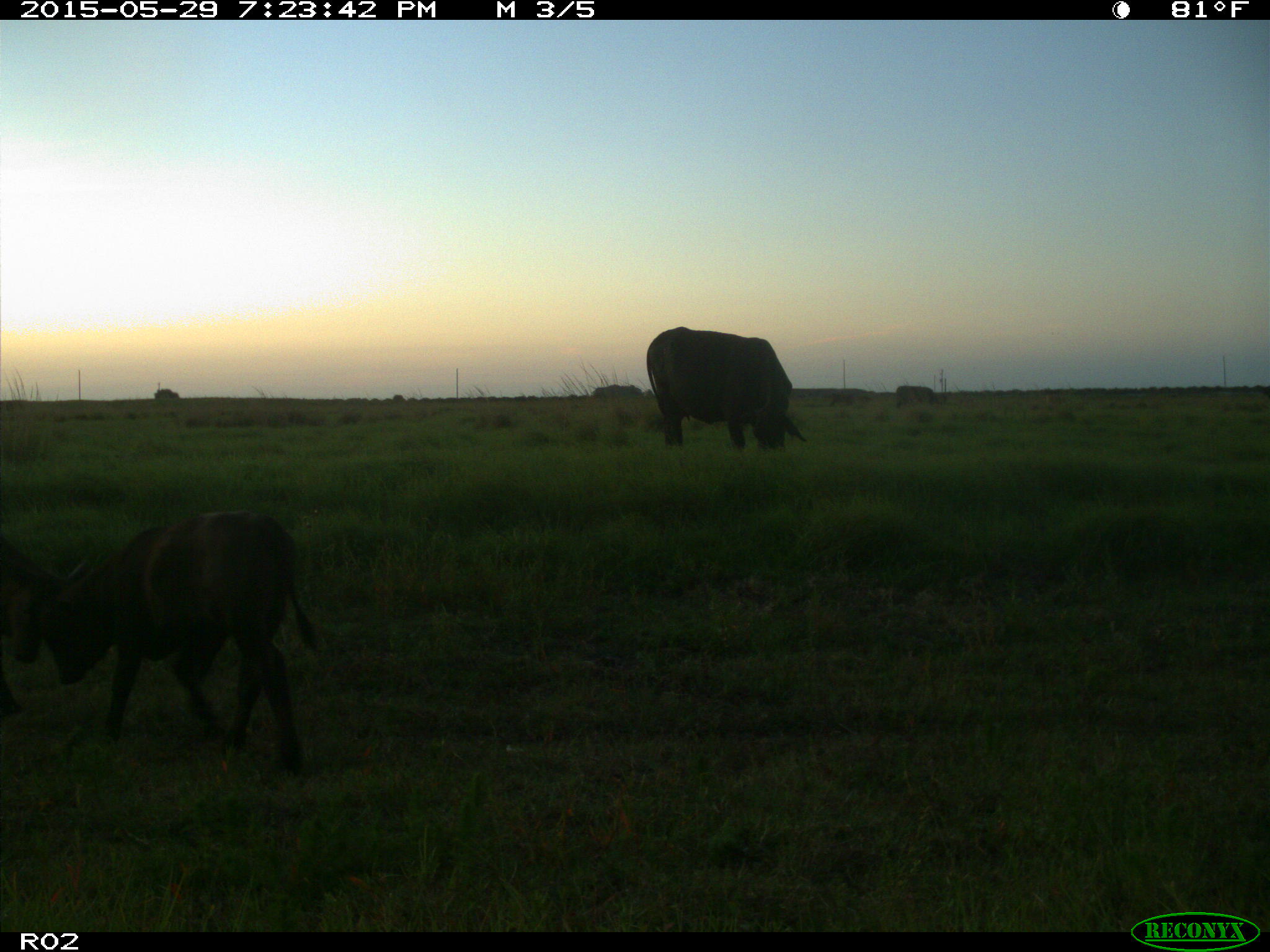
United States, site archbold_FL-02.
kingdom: Animalia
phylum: Chordata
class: Mammalia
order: Artiodactyla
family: Bovidae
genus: Bos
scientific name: Bos taurus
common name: domestic cow